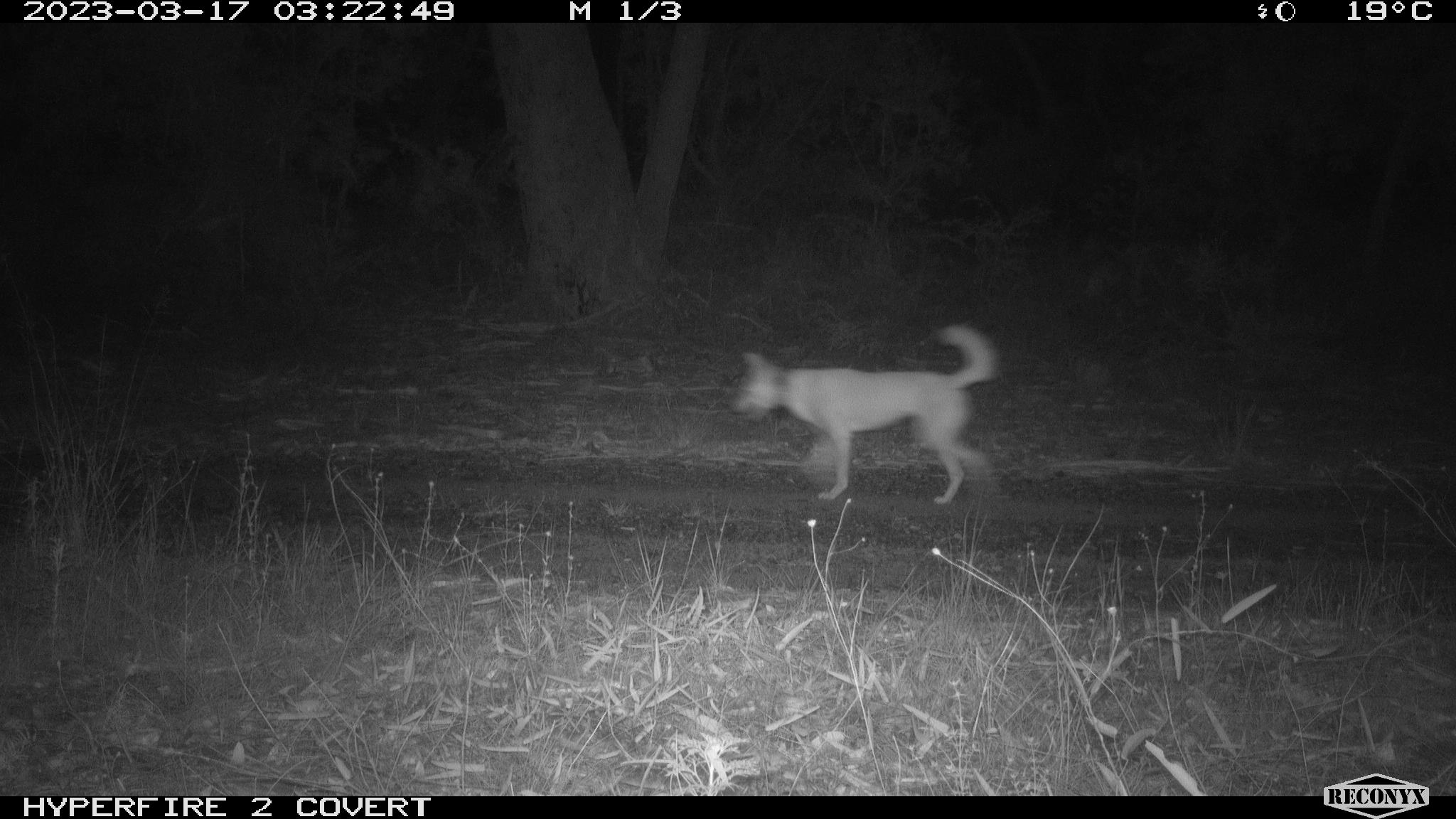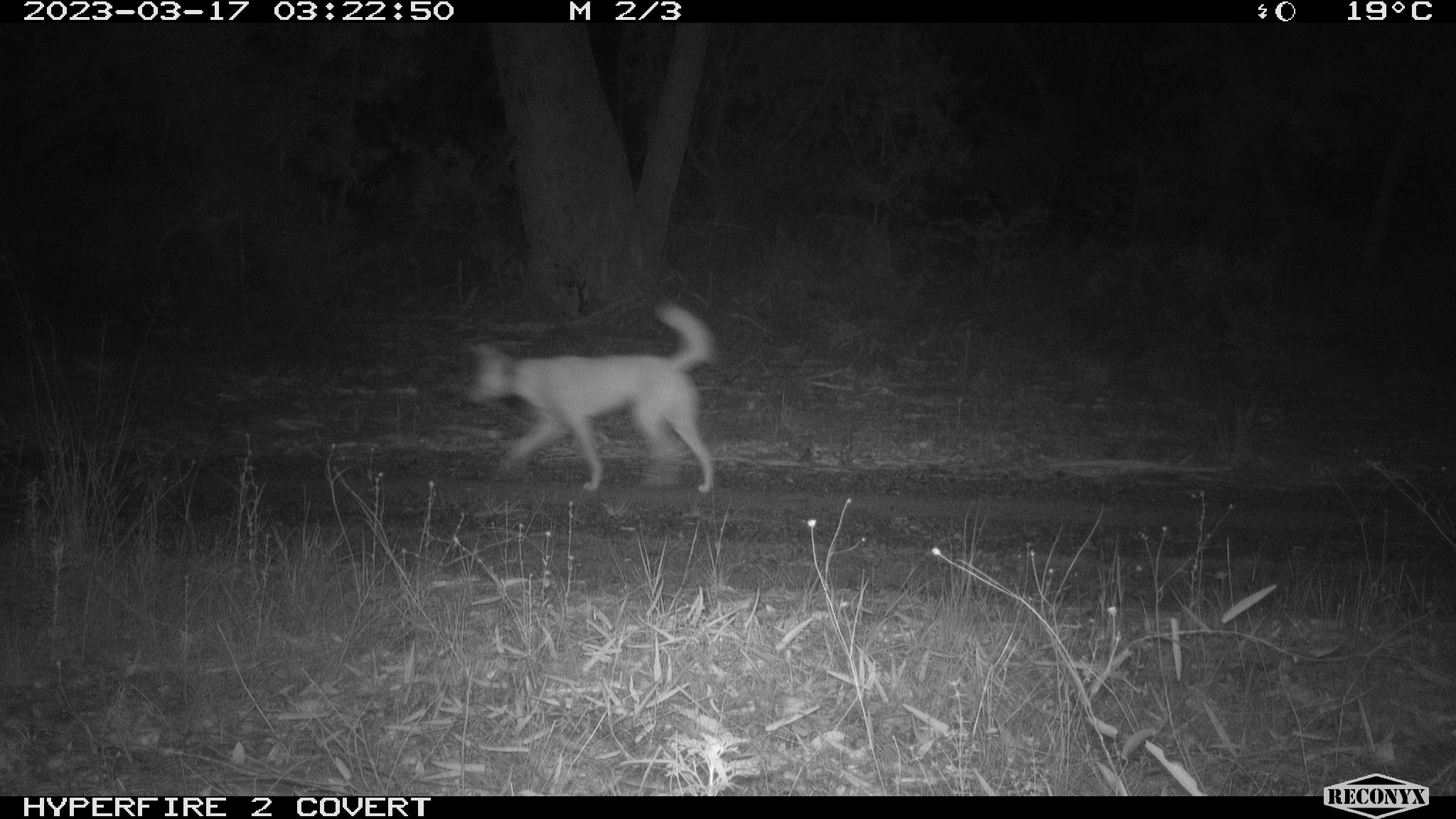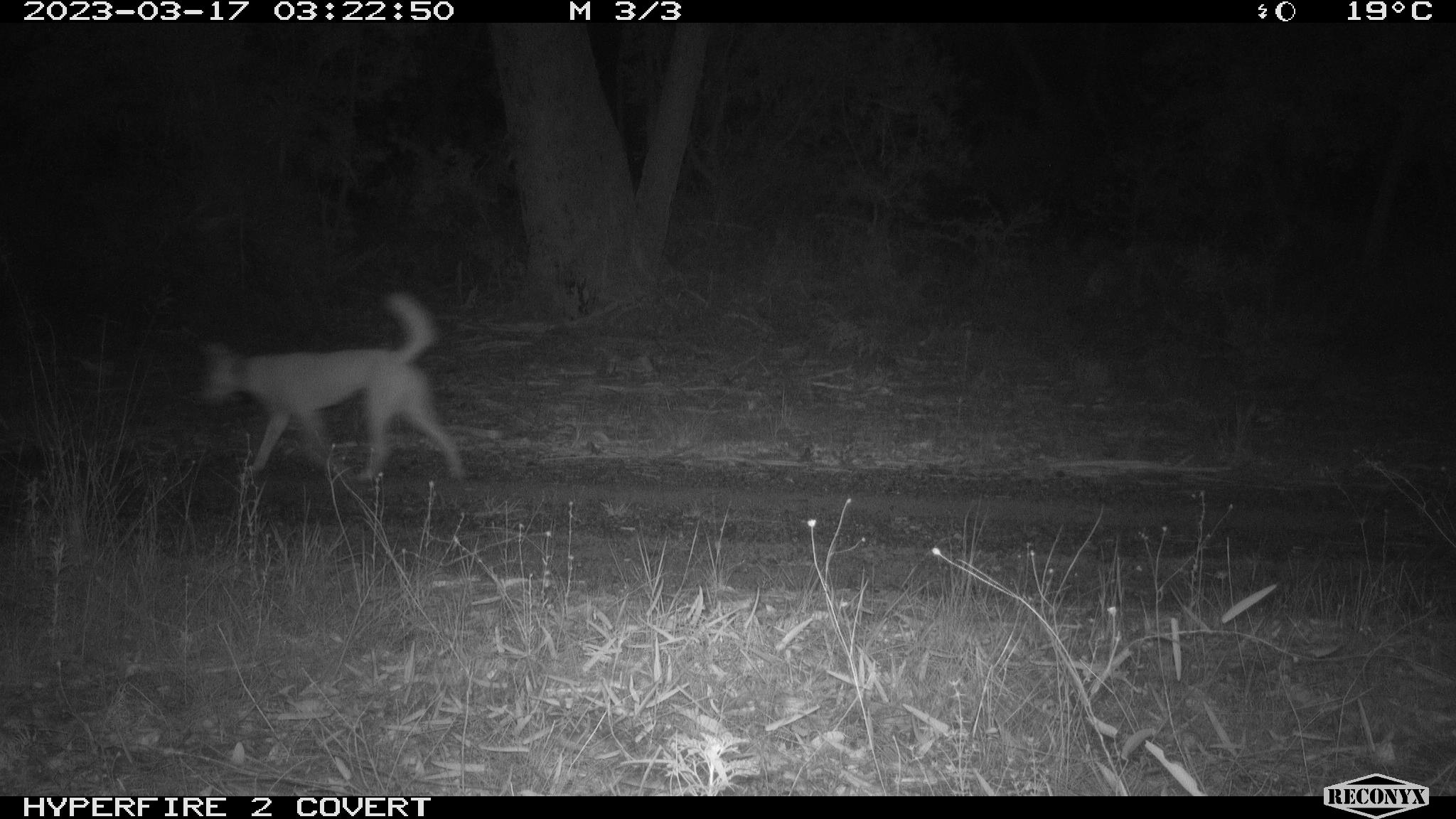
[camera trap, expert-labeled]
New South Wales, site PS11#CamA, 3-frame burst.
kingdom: Animalia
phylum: Chordata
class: Mammalia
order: Carnivora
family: Canidae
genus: Canis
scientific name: Canis familiaris dingo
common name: dingo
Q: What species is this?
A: Dingo (Canis familiaris dingo).